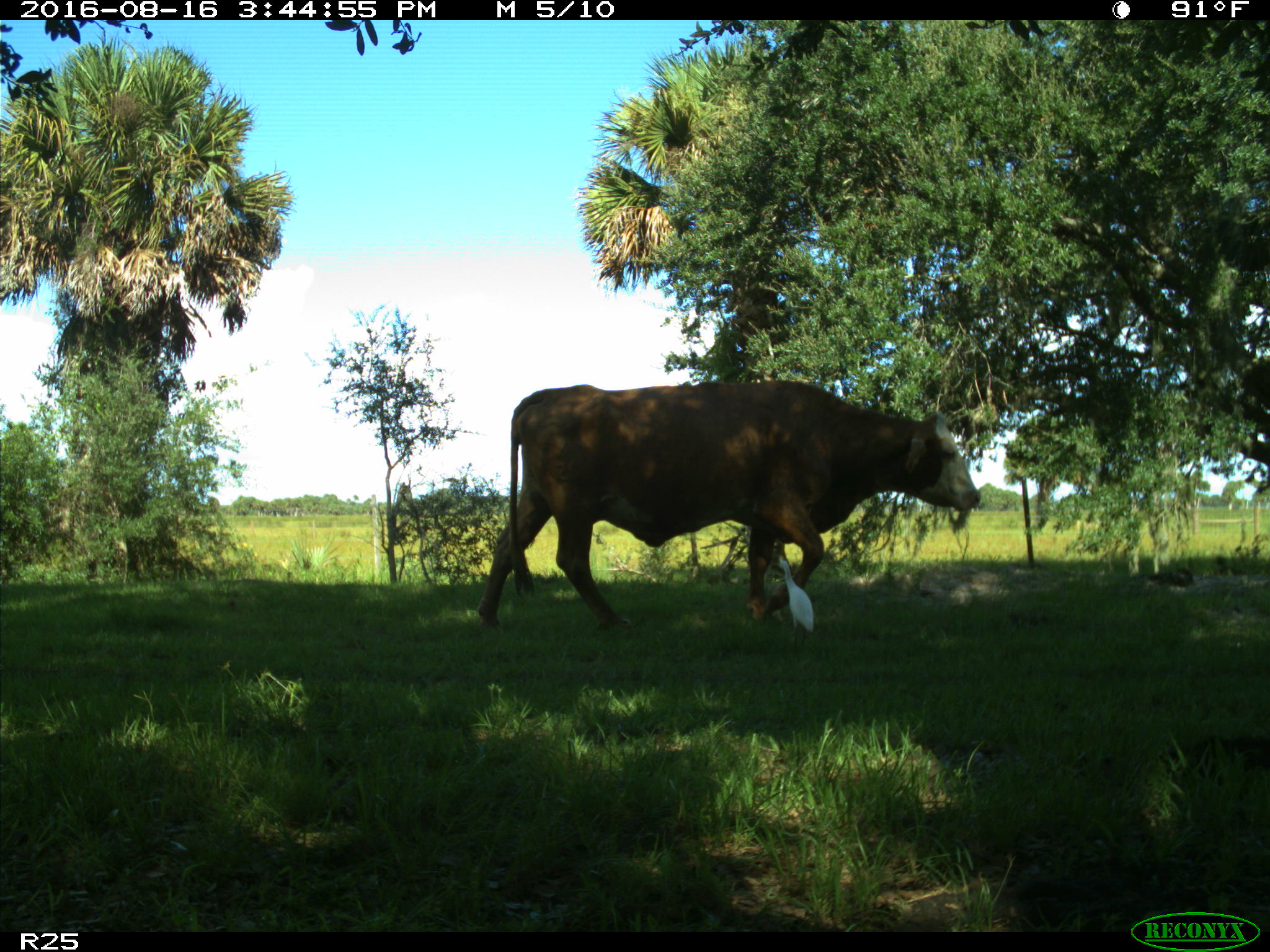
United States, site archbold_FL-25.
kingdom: Animalia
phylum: Chordata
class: Mammalia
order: Artiodactyla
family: Bovidae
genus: Bos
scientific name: Bos taurus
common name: domestic cow